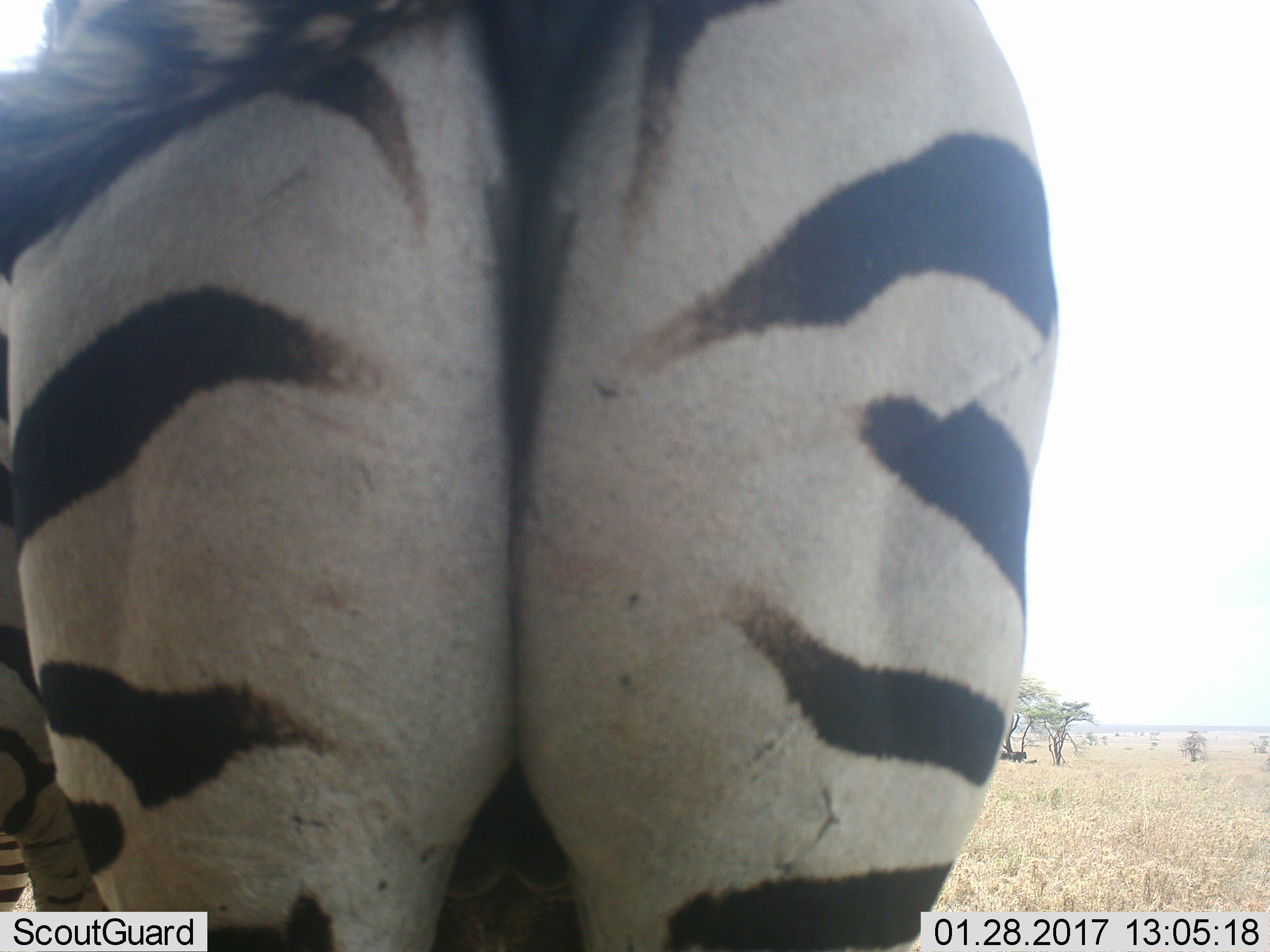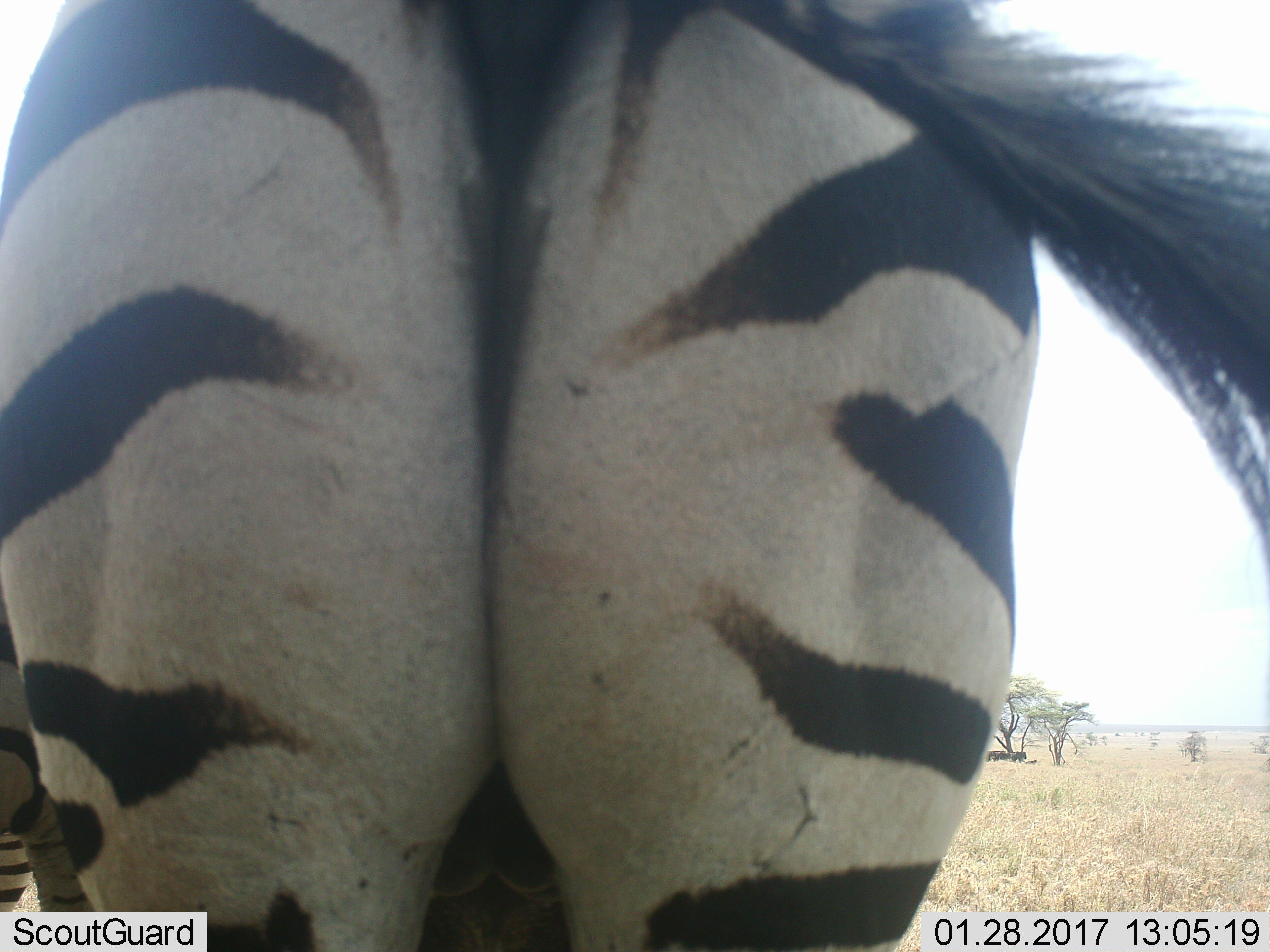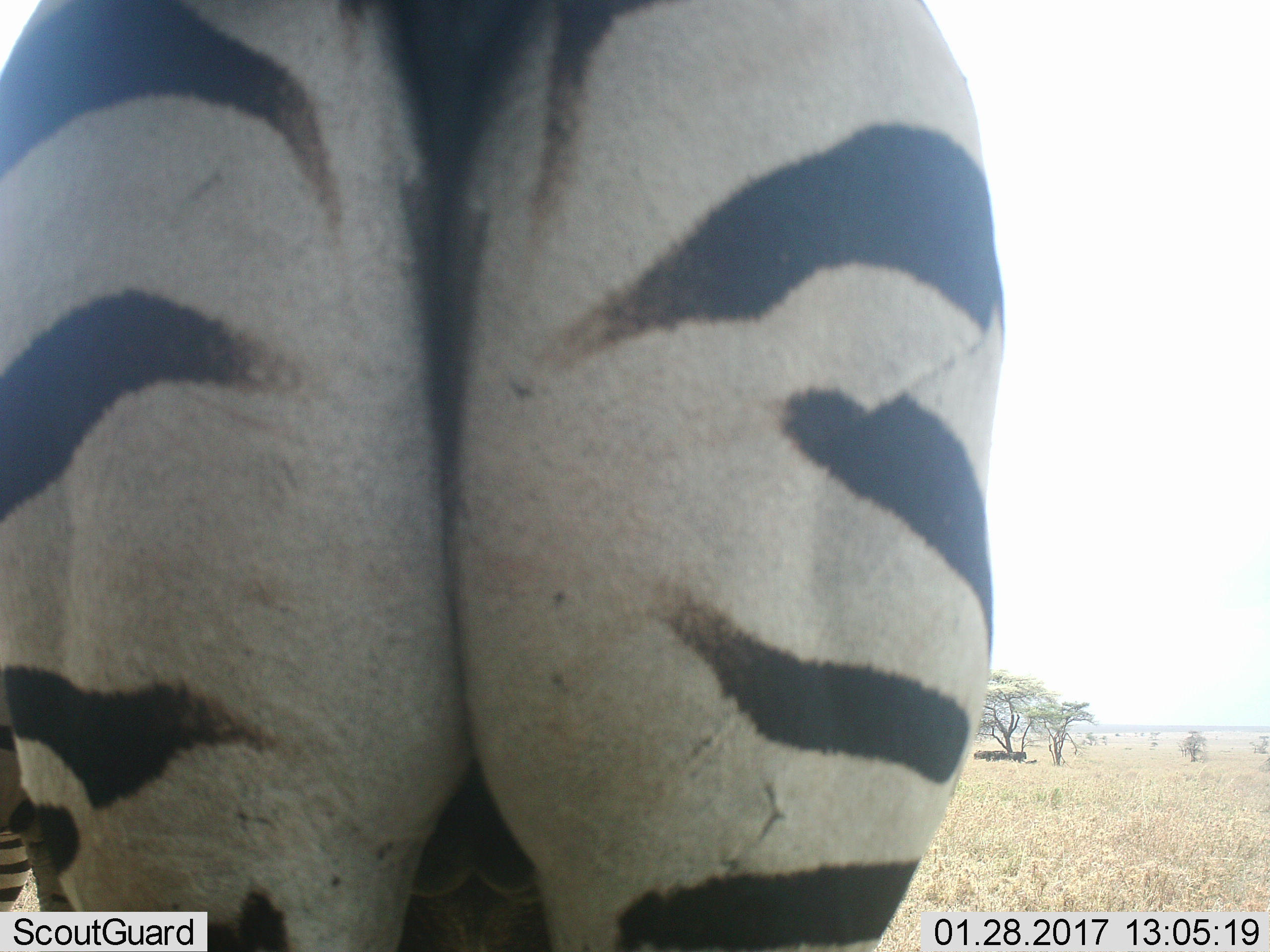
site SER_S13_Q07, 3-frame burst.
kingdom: Animalia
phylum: Chordata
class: Mammalia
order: Perissodactyla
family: Equidae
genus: Equus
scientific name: Equus quagga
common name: plains zebra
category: zebraplains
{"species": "zebraplains (plains zebra) (Equus quagga)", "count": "1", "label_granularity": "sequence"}